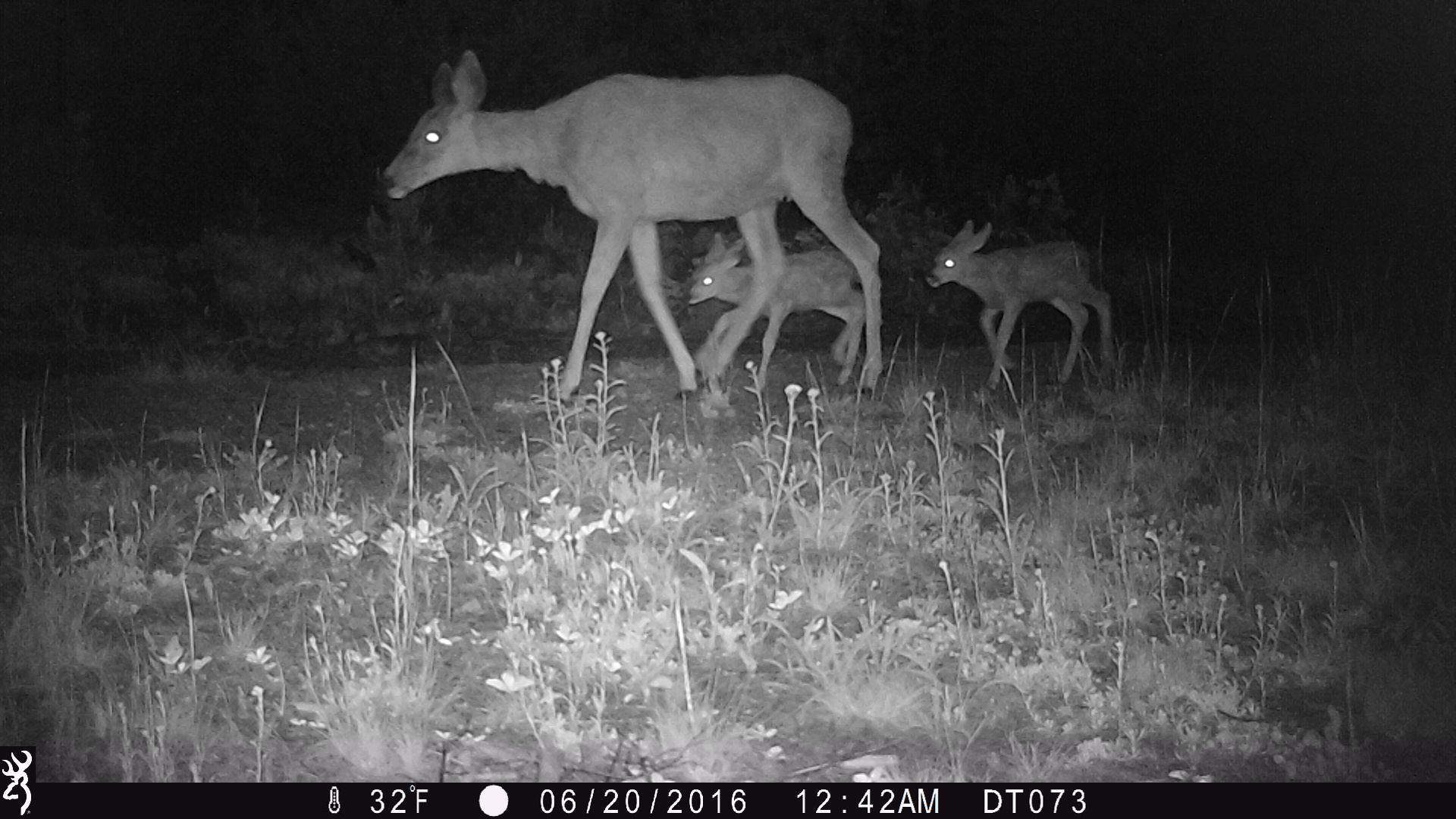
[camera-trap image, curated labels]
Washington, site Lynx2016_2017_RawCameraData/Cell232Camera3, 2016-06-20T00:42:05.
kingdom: Animalia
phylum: Chordata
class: Mammalia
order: Artiodactyla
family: Cervidae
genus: Odocoileus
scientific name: Odocoileus hemionus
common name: mule deer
Odocoileus hemionus (mule deer). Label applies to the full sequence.